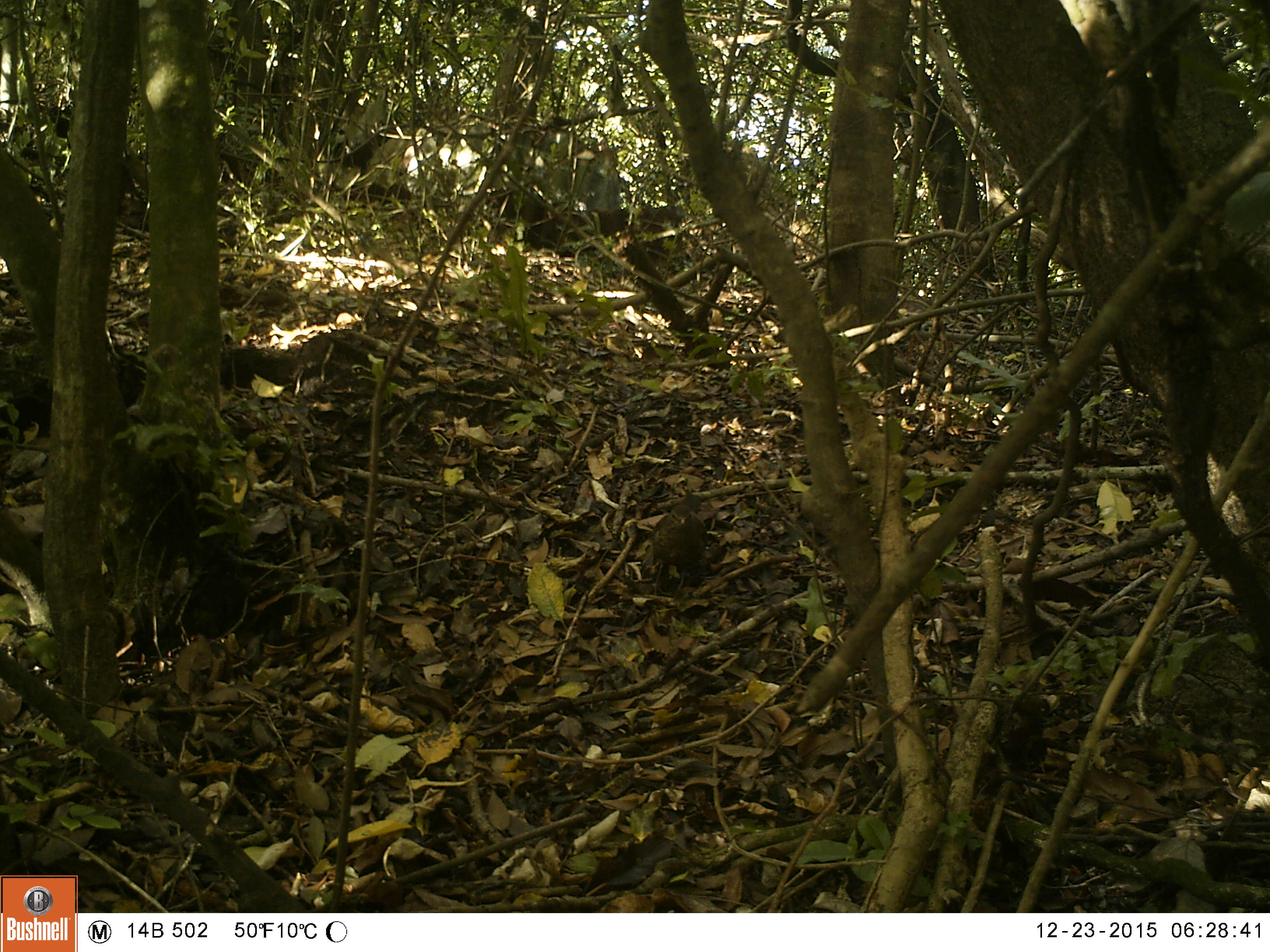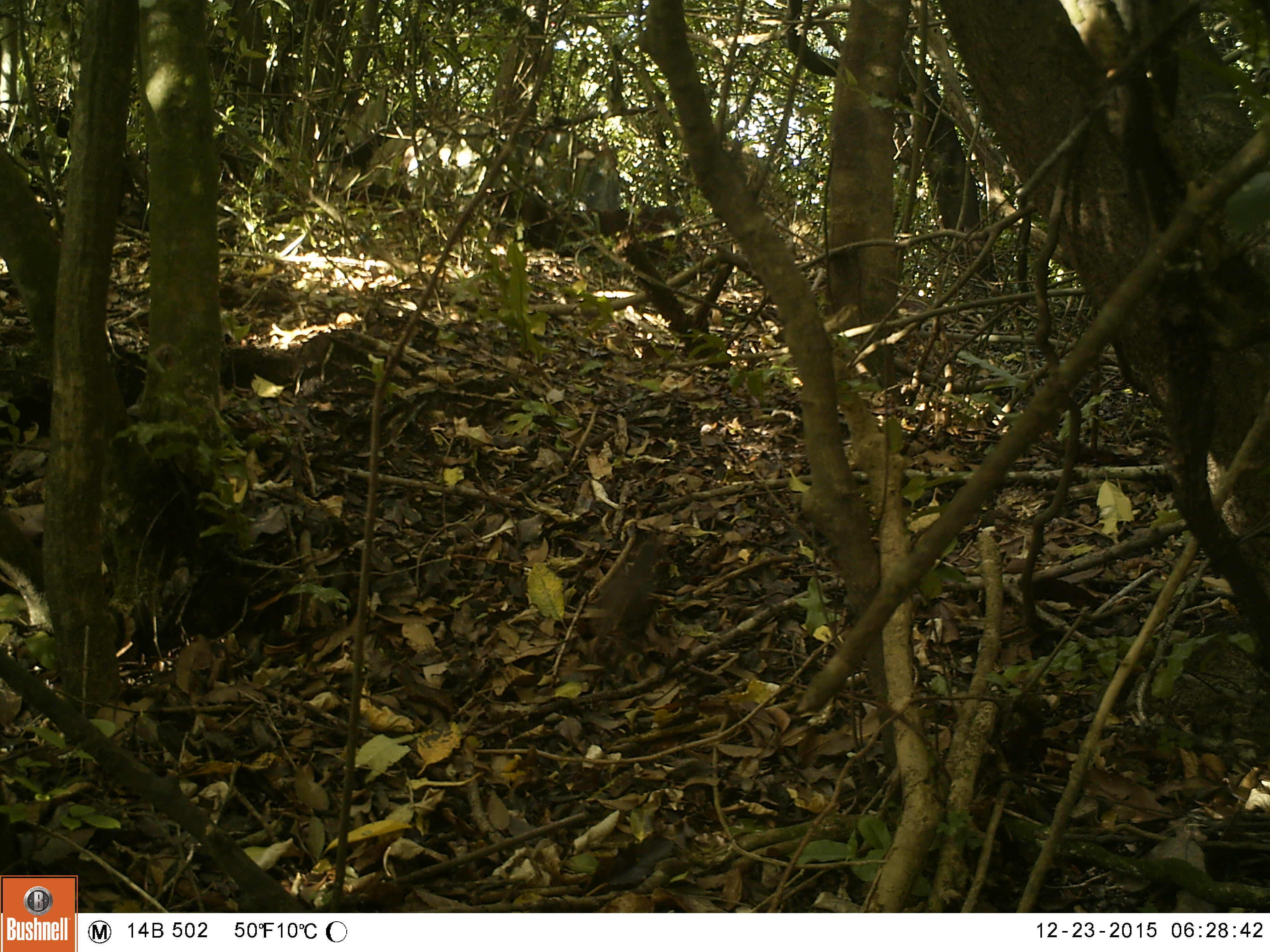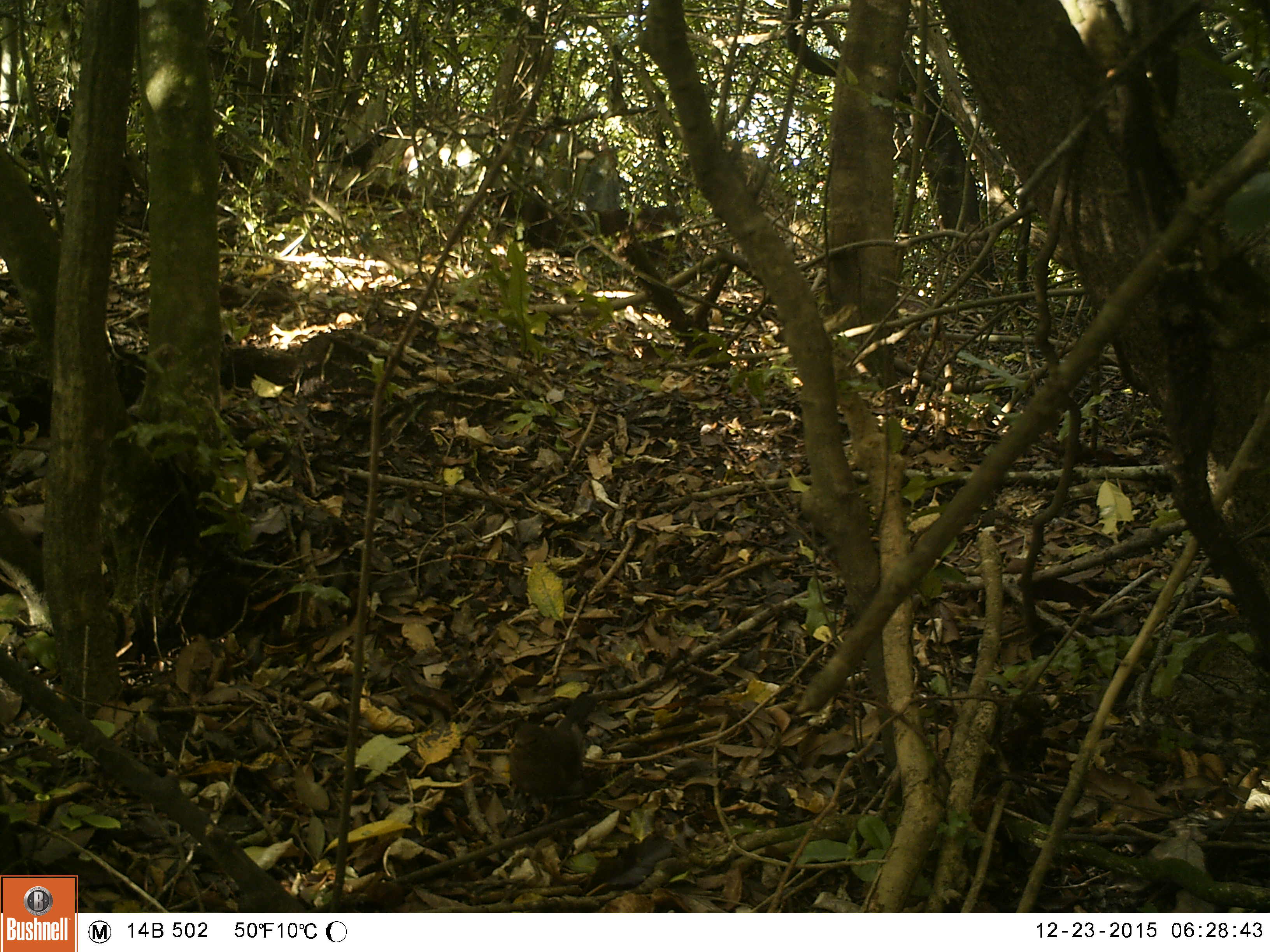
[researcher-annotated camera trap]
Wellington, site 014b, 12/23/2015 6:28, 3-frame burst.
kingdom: Animalia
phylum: Chordata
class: Aves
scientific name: Aves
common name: bird